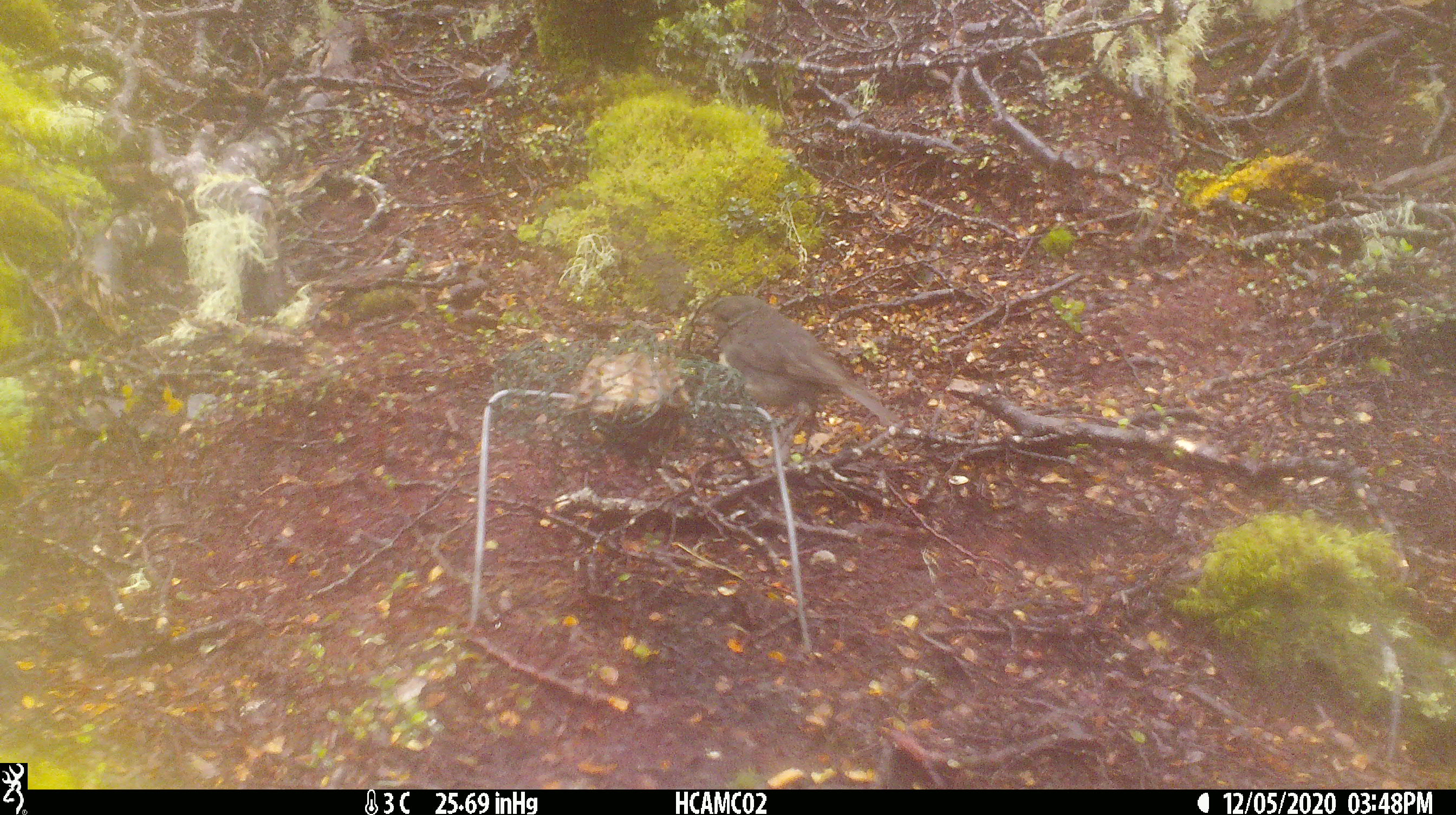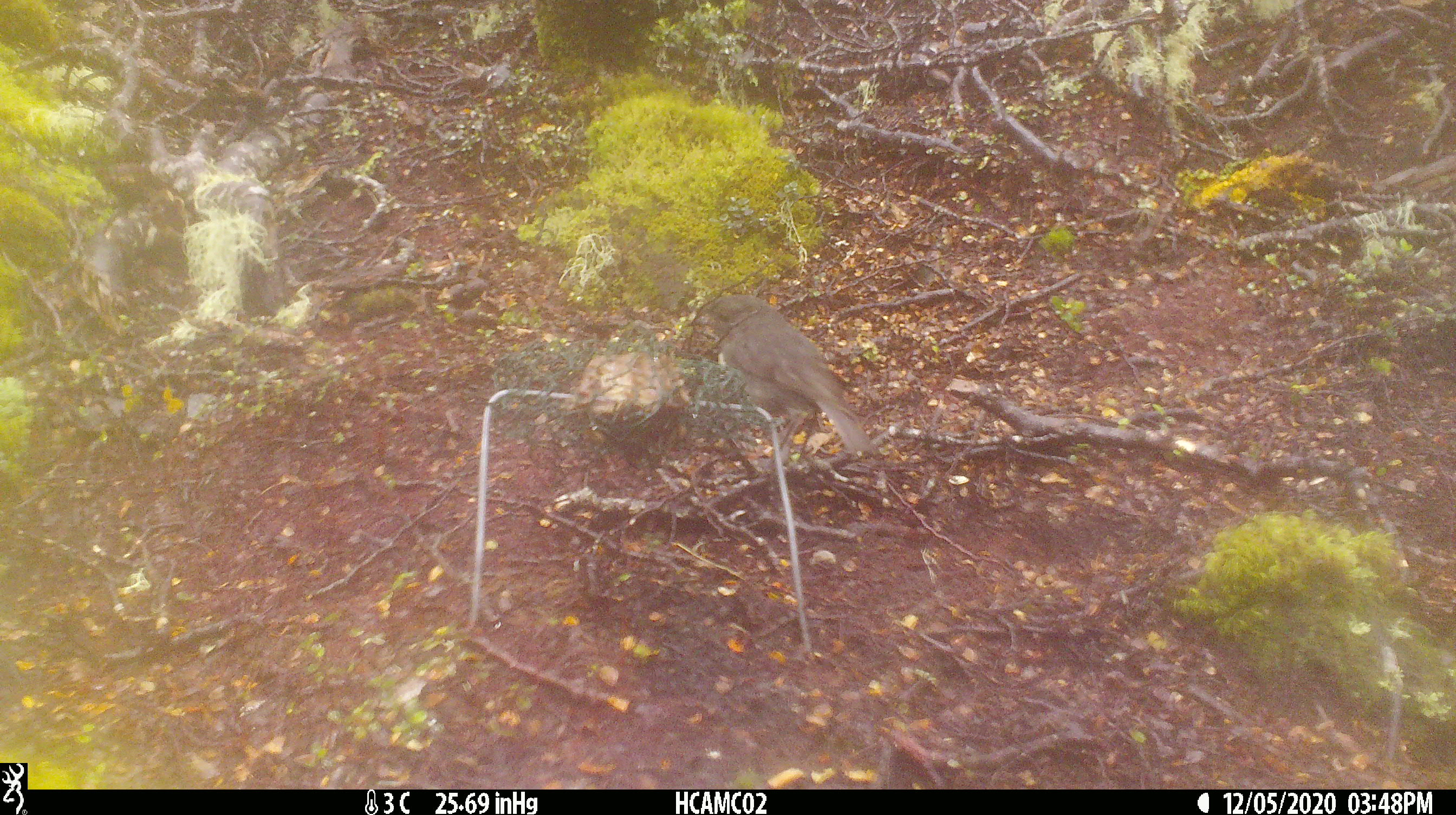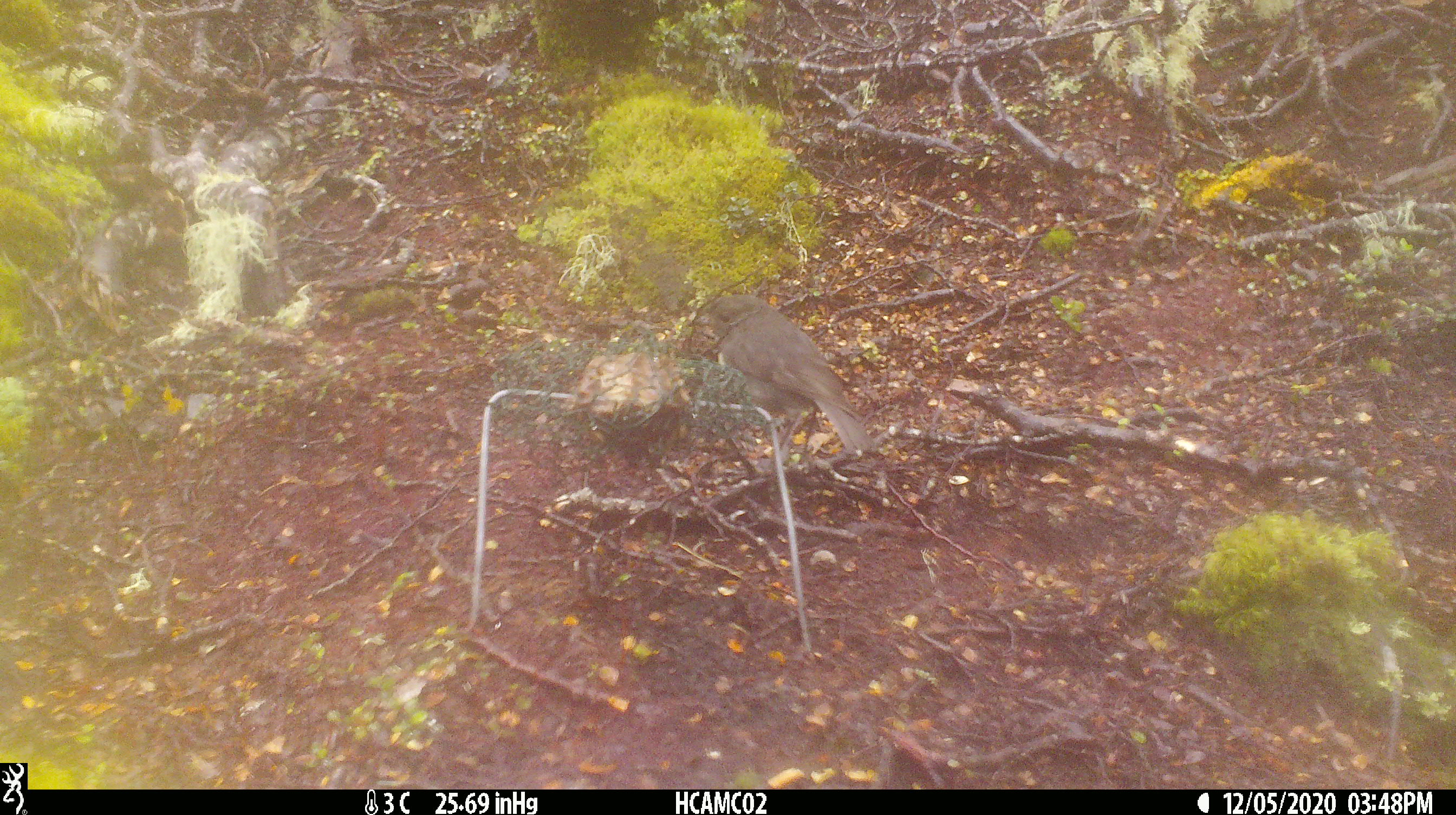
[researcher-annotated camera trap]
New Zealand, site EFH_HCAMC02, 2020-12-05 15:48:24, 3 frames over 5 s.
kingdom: Animalia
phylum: Chordata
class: Aves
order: Passeriformes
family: Petroicidae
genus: Petroica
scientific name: Petroica australis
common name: new zealand robin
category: robin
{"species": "robin (new zealand robin) (Petroica australis)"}